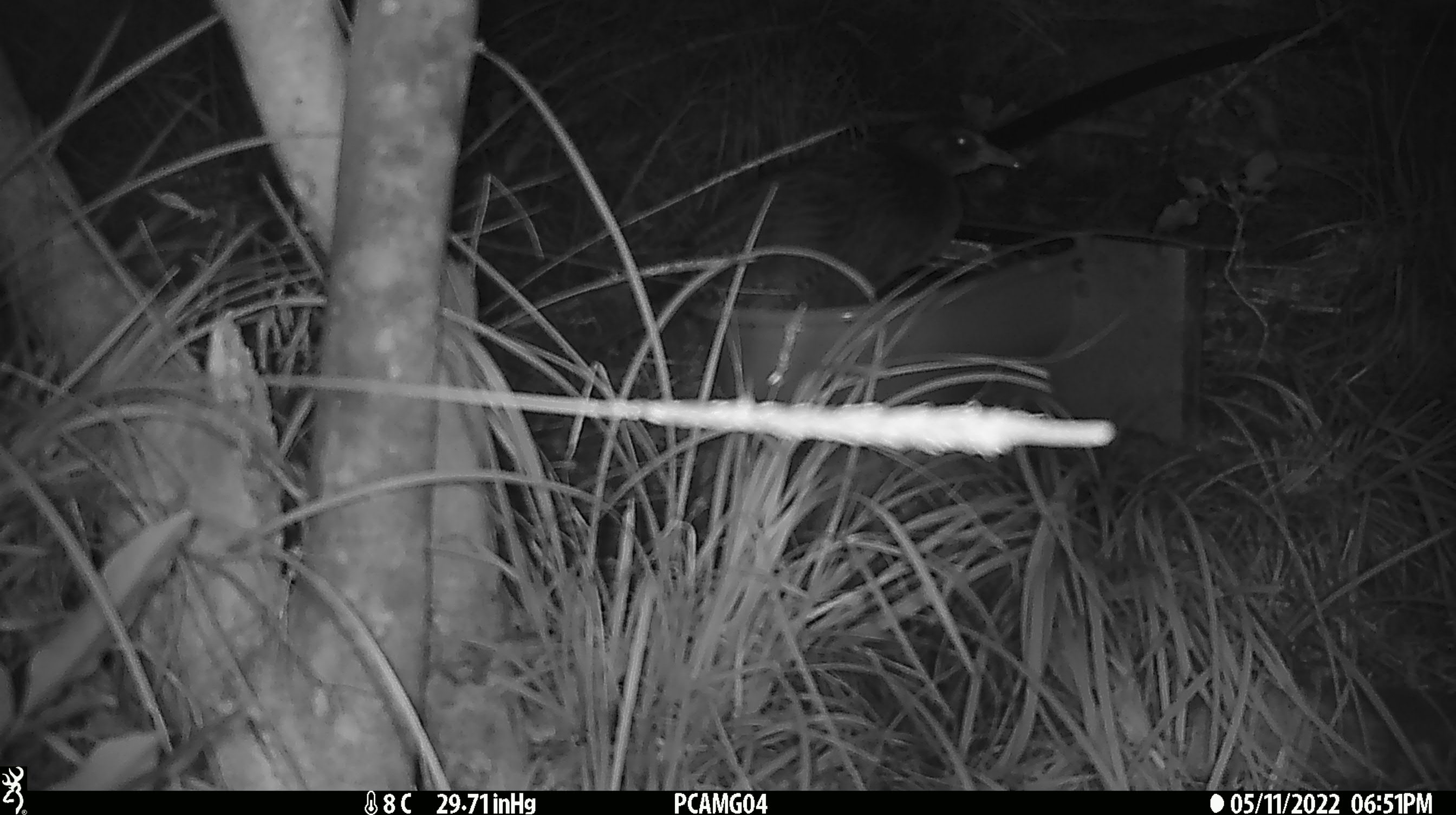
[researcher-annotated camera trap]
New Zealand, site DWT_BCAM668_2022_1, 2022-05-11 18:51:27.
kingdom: Animalia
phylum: Chordata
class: Aves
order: Gruiformes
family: Rallidae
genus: Gallirallus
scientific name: Gallirallus australis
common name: weka